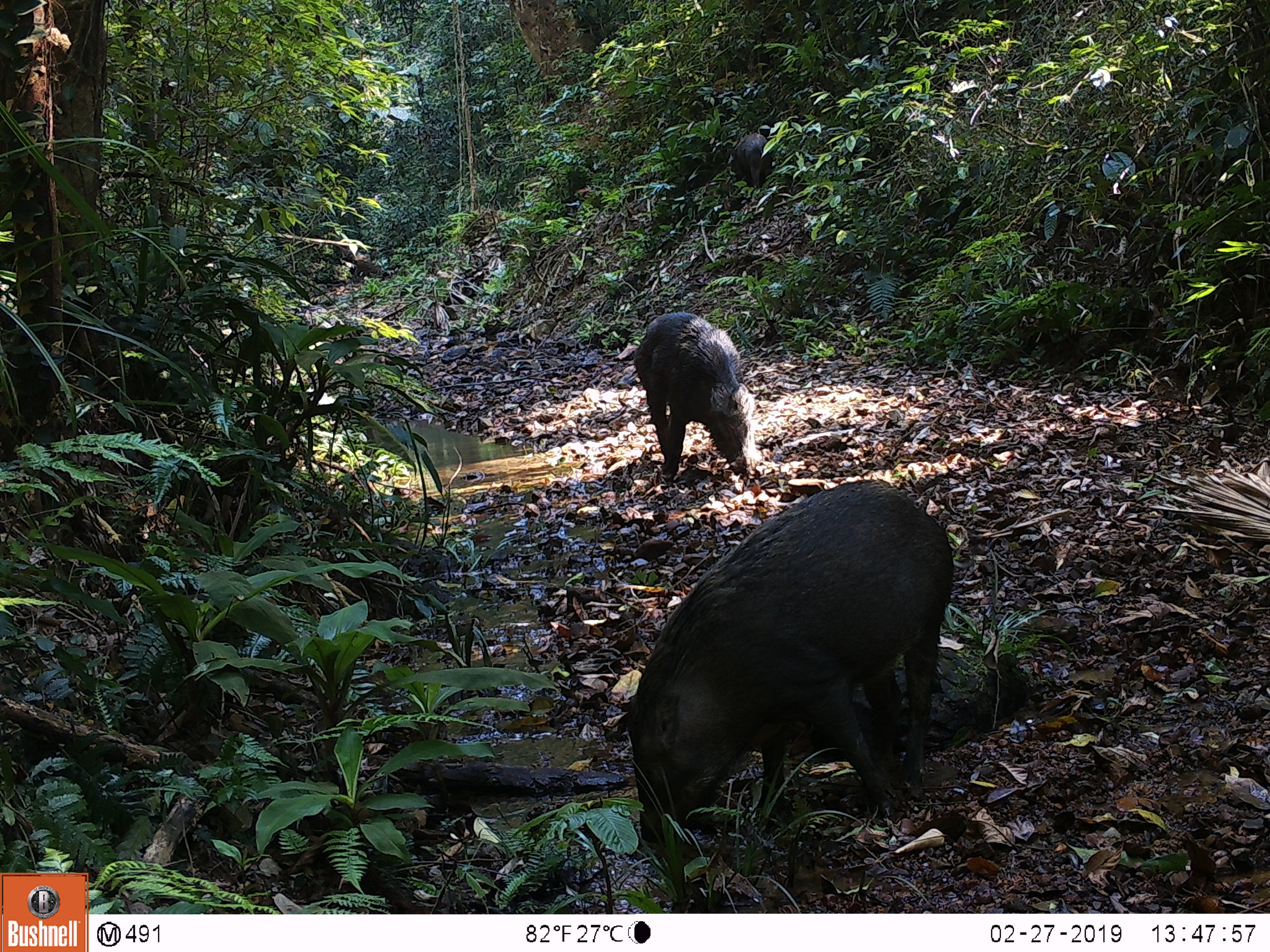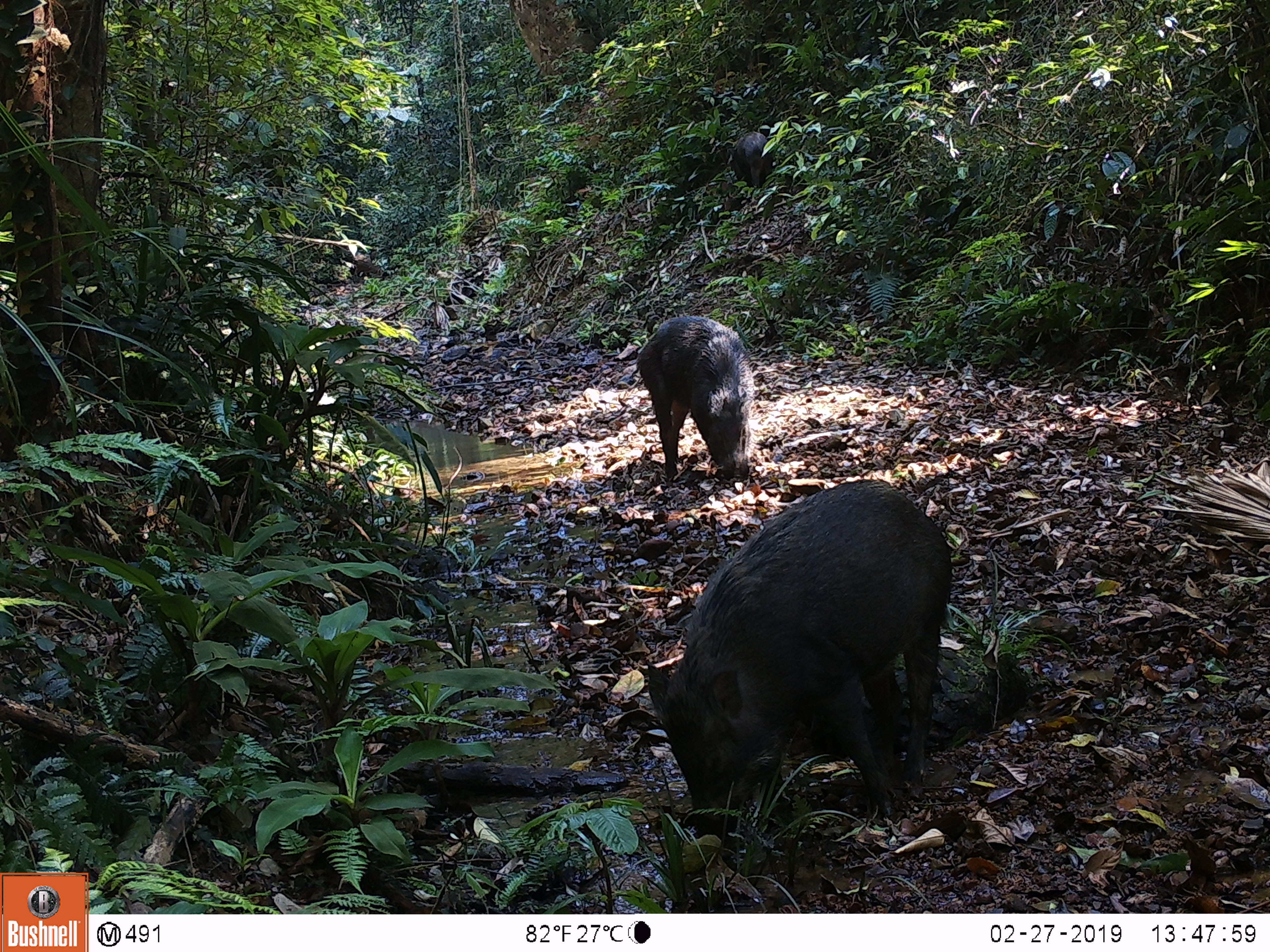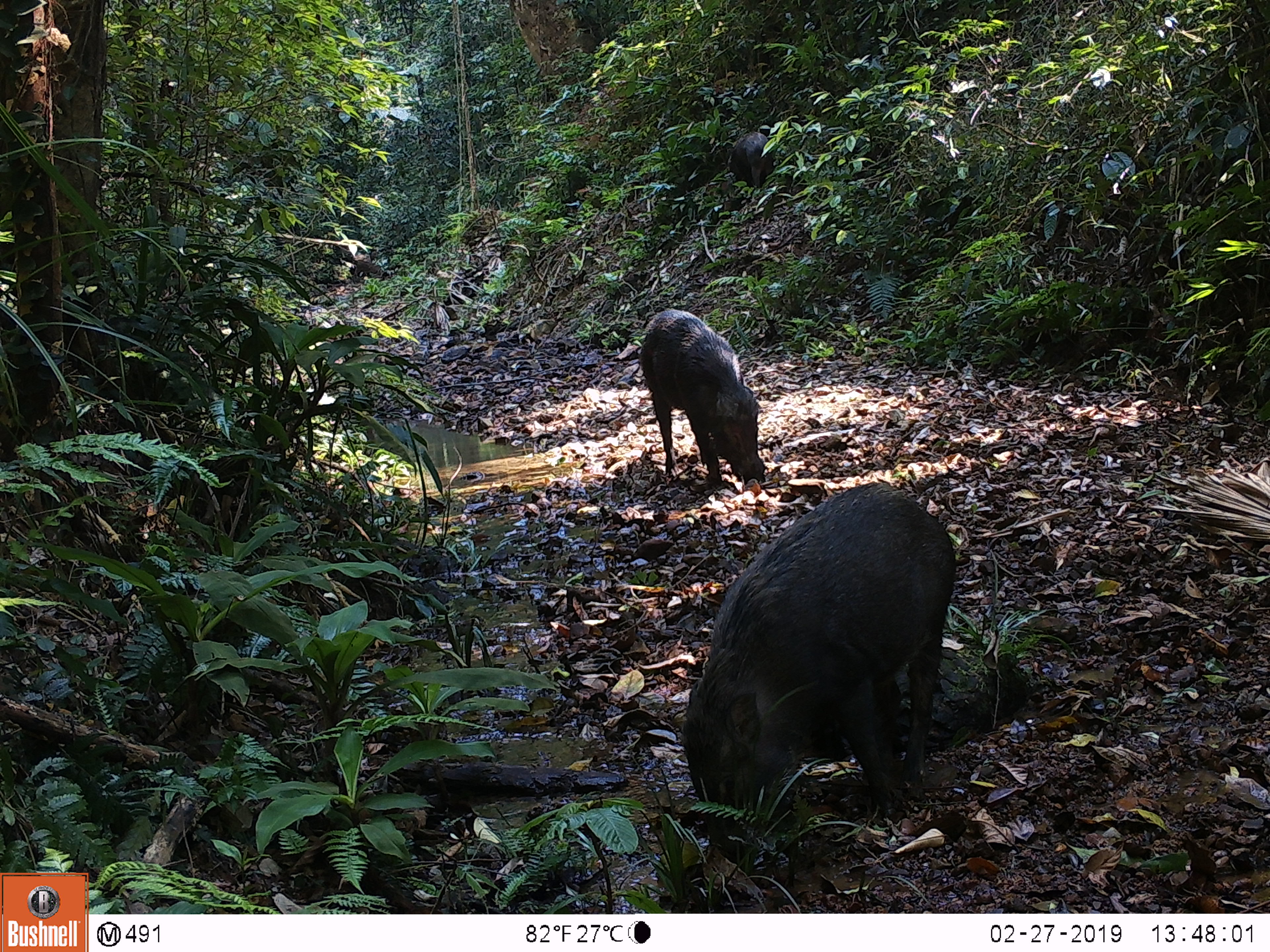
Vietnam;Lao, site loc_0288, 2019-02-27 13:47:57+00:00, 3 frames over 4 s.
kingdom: Animalia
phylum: Chordata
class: Mammalia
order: Artiodactyla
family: Suidae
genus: Sus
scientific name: Sus scrofa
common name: eurasian wild pig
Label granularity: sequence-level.